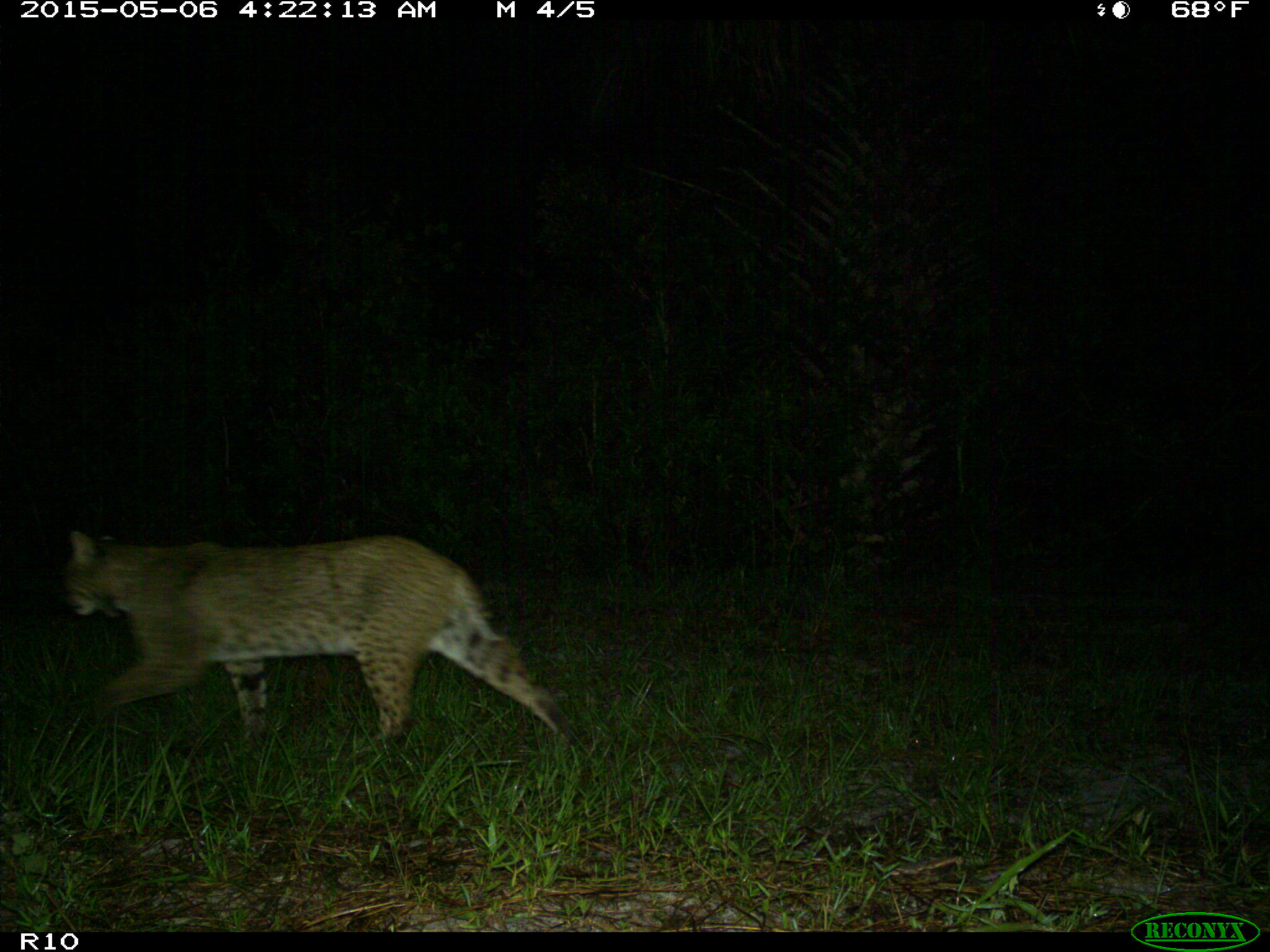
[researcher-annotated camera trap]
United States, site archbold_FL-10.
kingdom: Animalia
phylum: Chordata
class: Mammalia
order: Carnivora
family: Felidae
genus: Lynx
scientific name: Lynx rufus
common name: bobcat